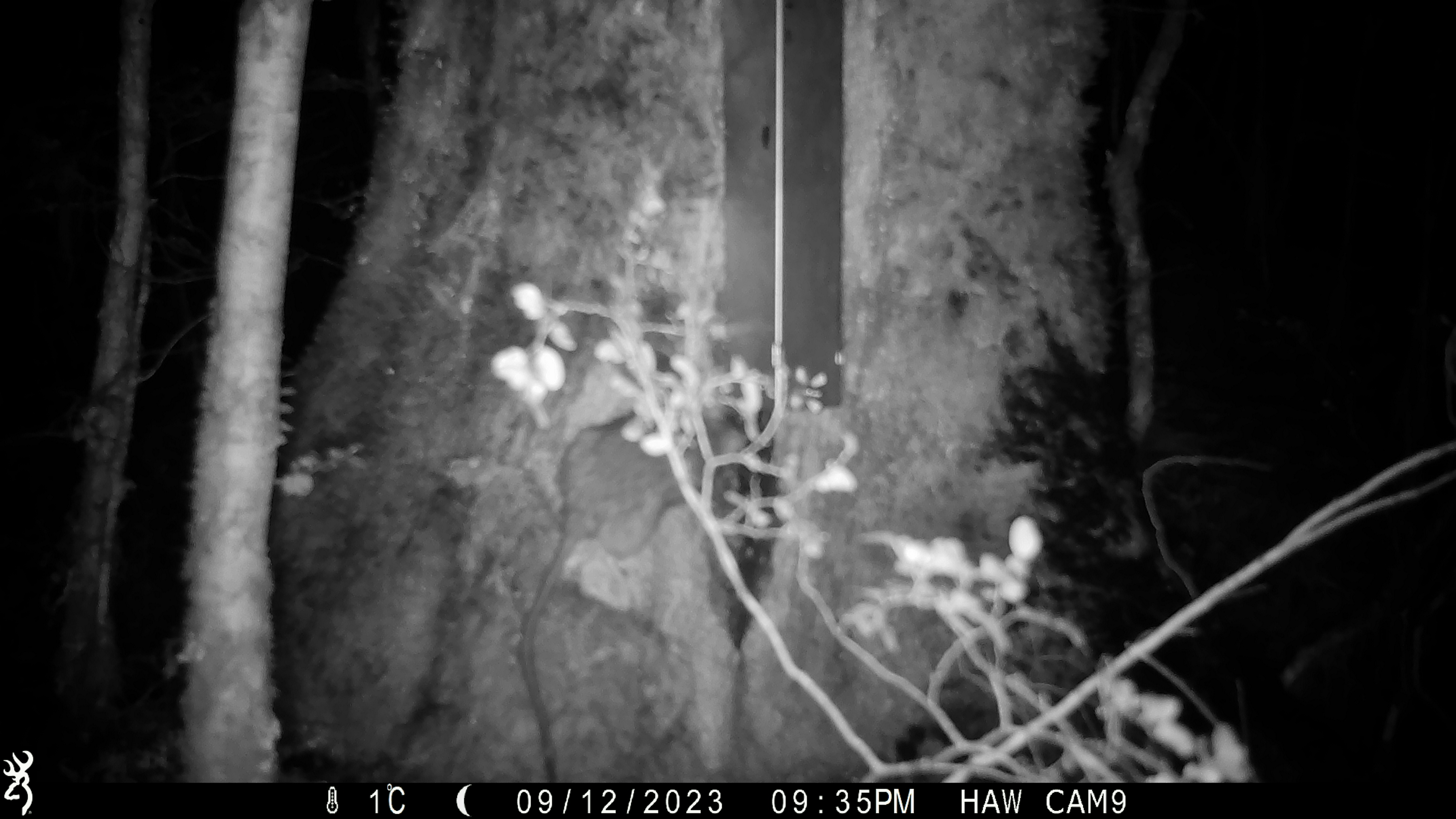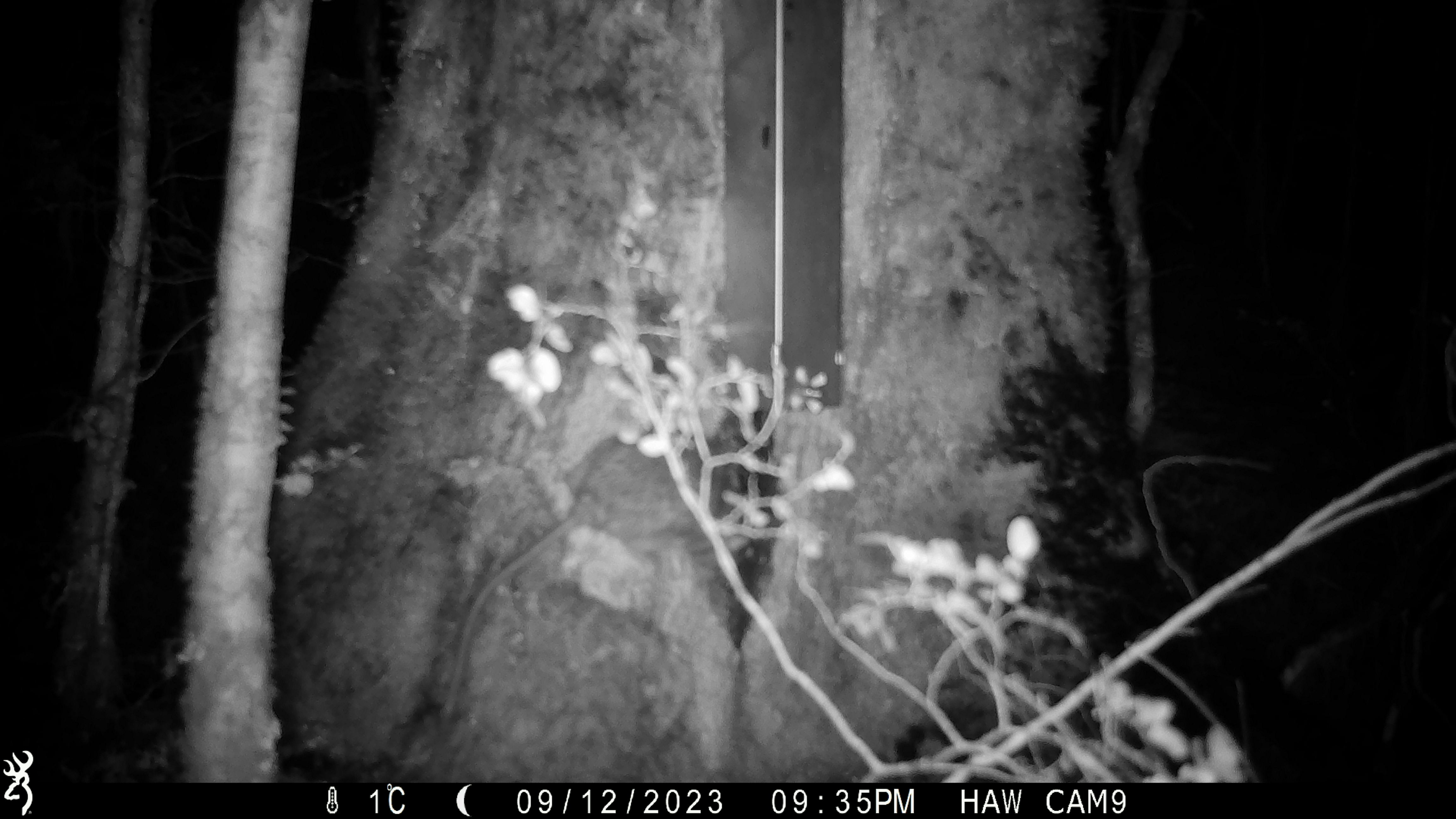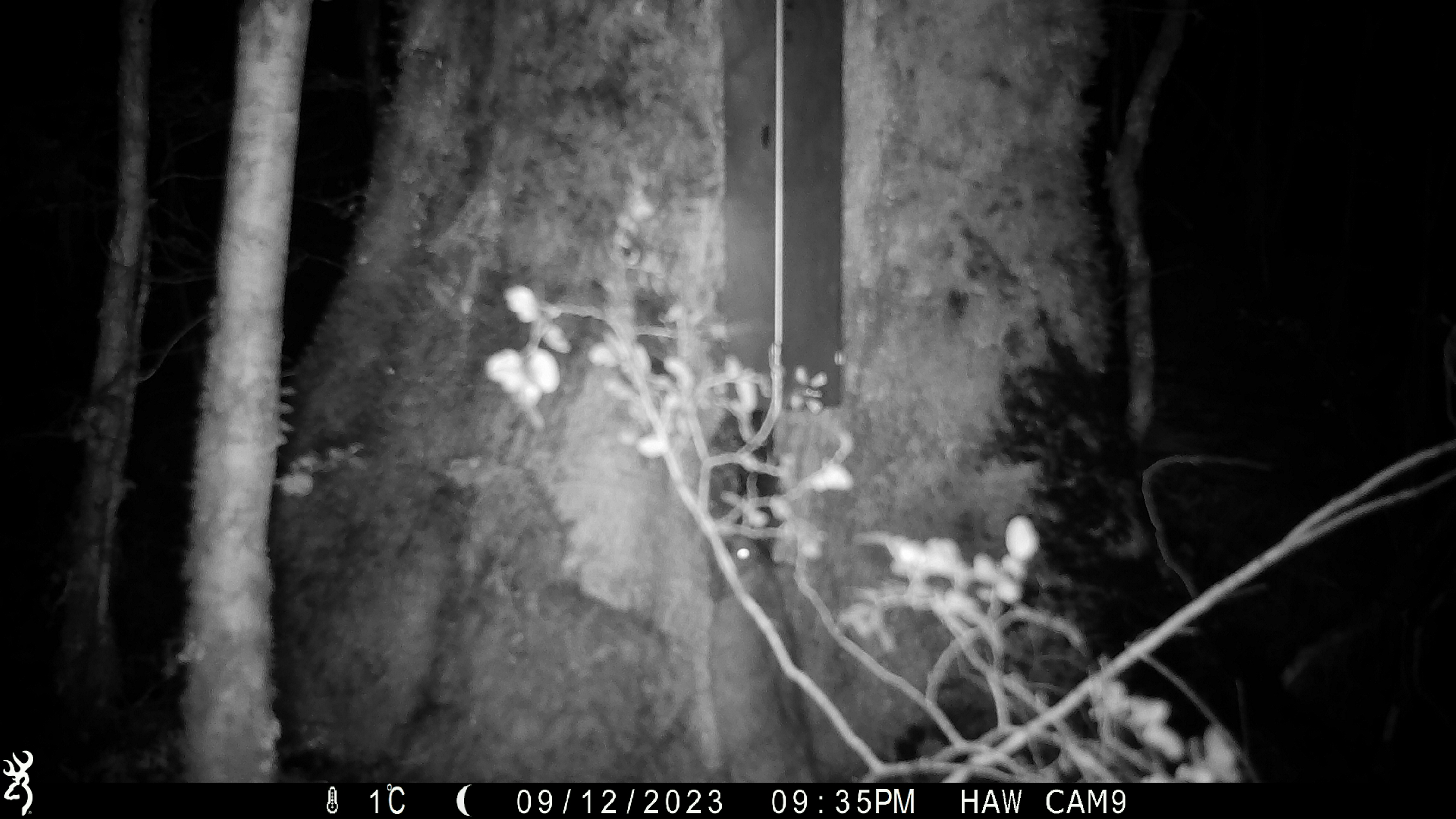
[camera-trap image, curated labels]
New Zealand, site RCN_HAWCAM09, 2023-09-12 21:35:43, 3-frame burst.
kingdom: Animalia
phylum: Chordata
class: Mammalia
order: Rodentia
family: Muridae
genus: Rattus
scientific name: Rattus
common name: rat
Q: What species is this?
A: Rat (Rattus).